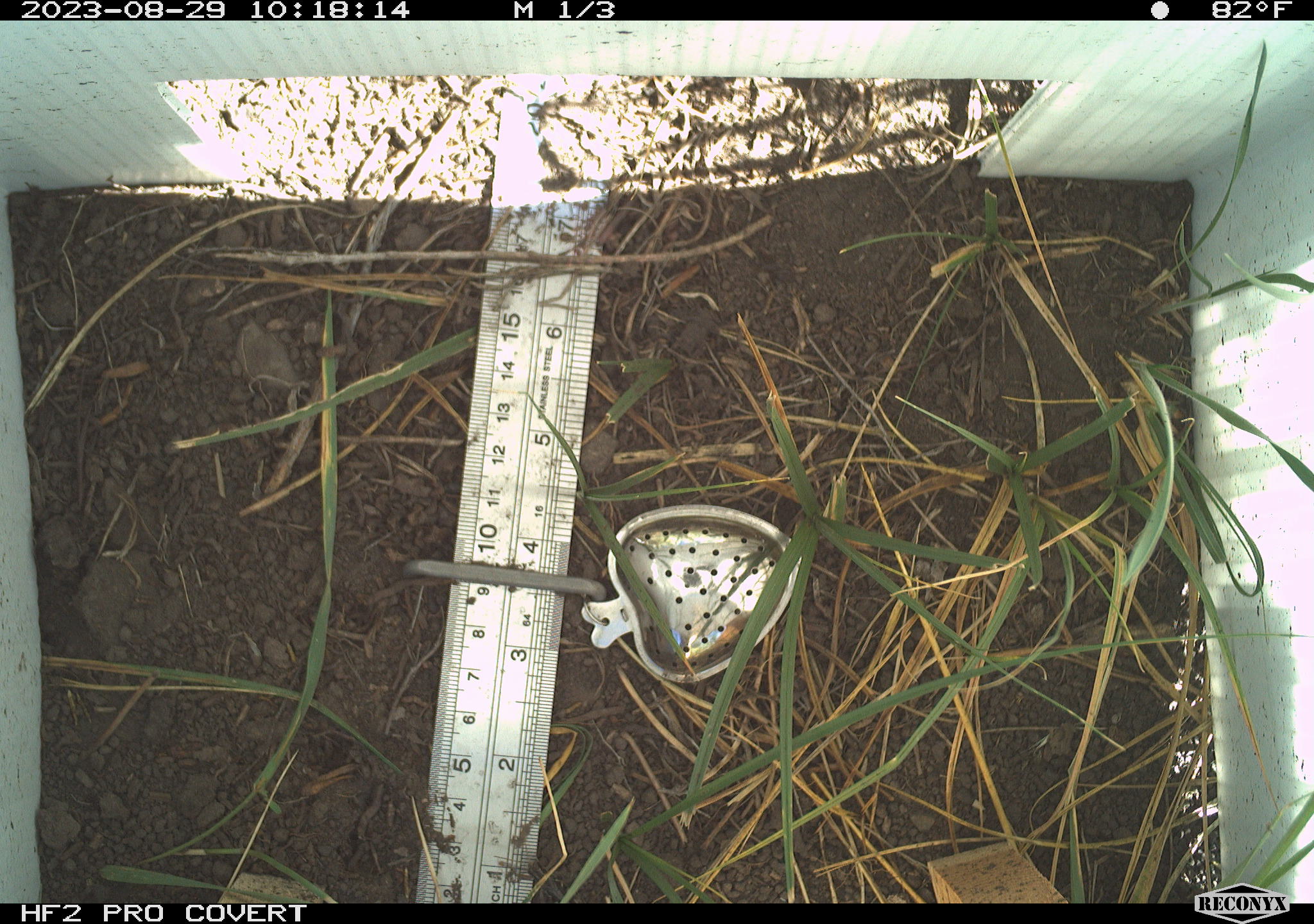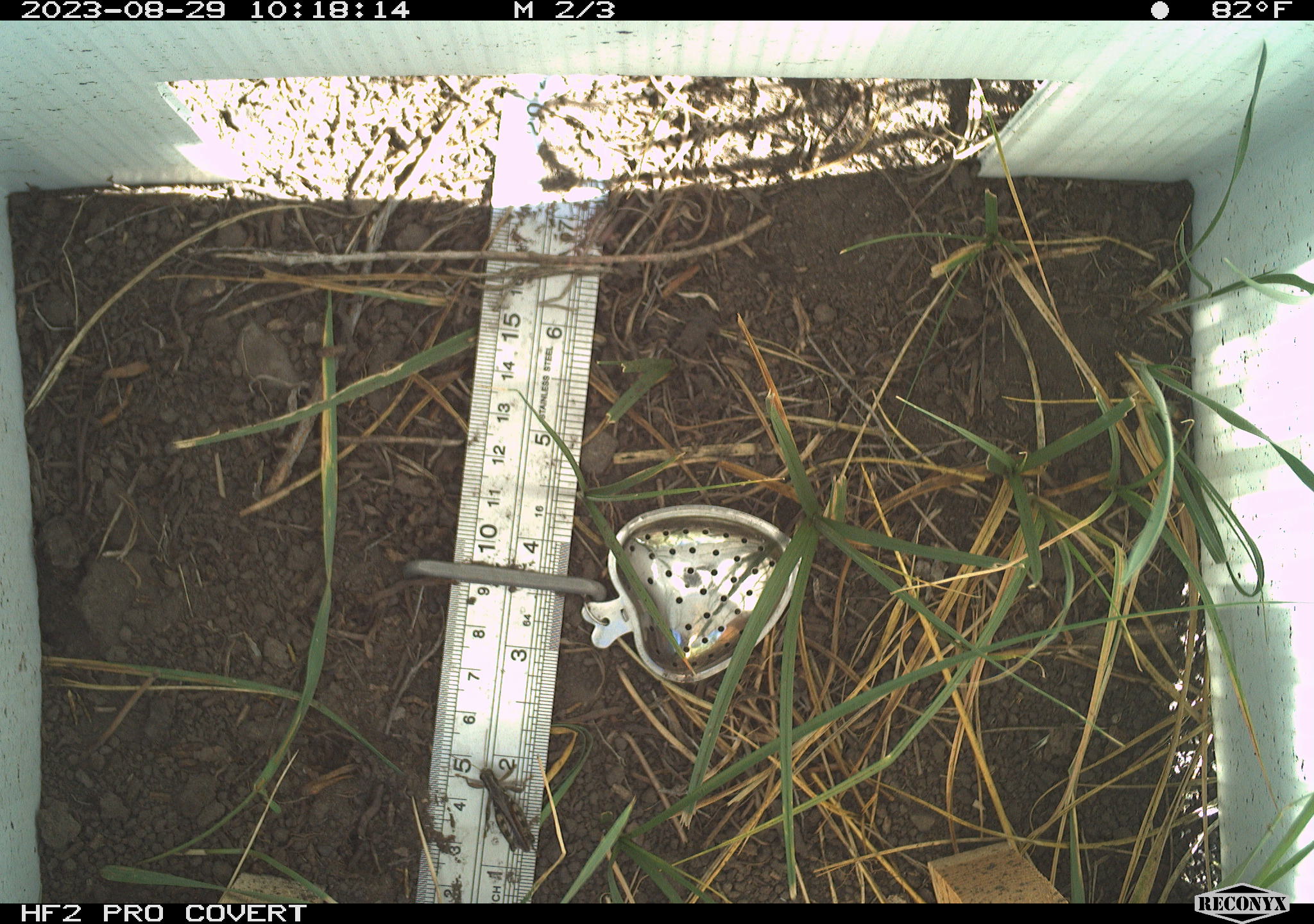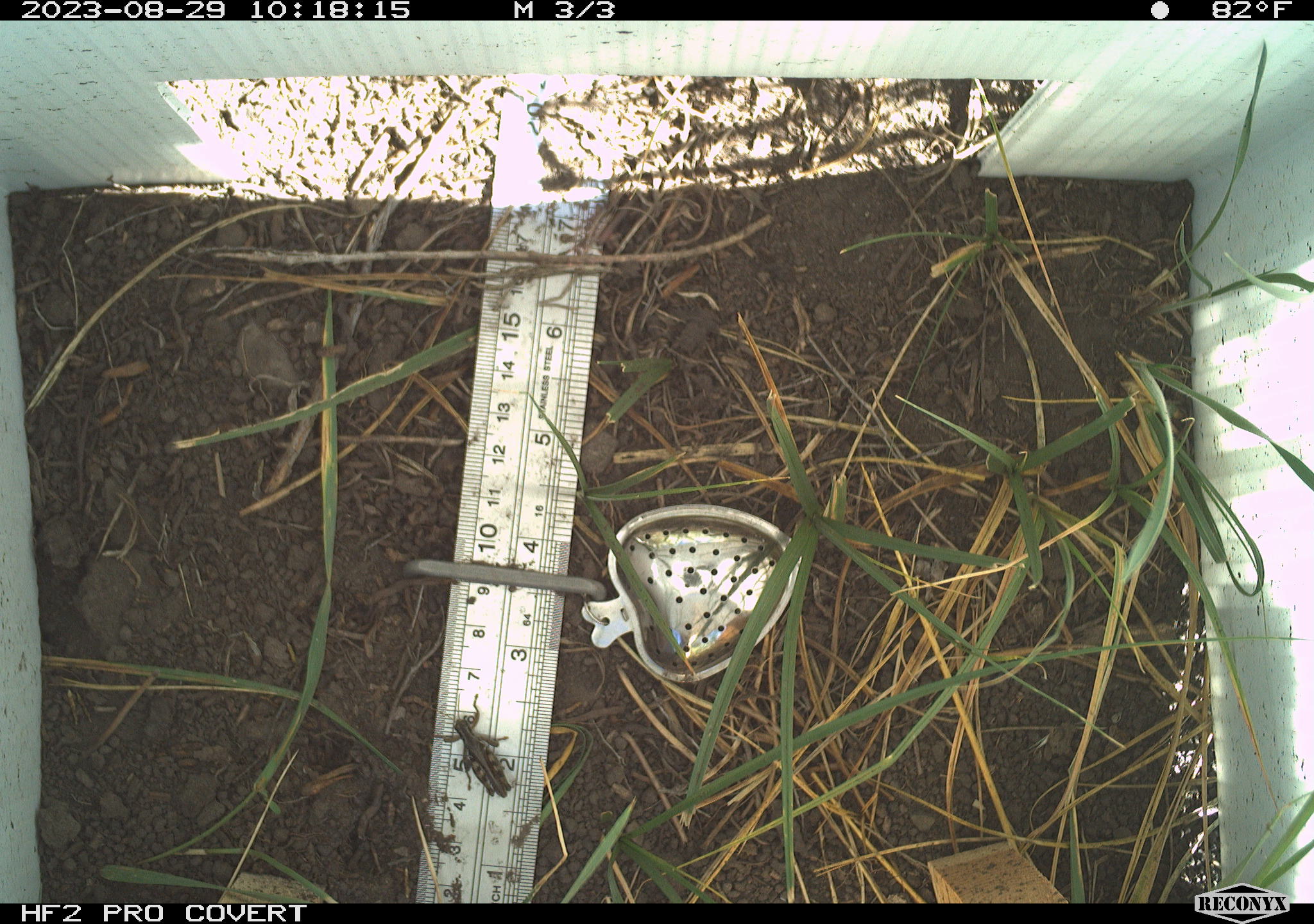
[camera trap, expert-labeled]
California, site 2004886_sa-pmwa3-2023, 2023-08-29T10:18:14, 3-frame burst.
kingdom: Animalia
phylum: Arthropoda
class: Insecta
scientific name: Insecta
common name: insect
Insect (Insecta).